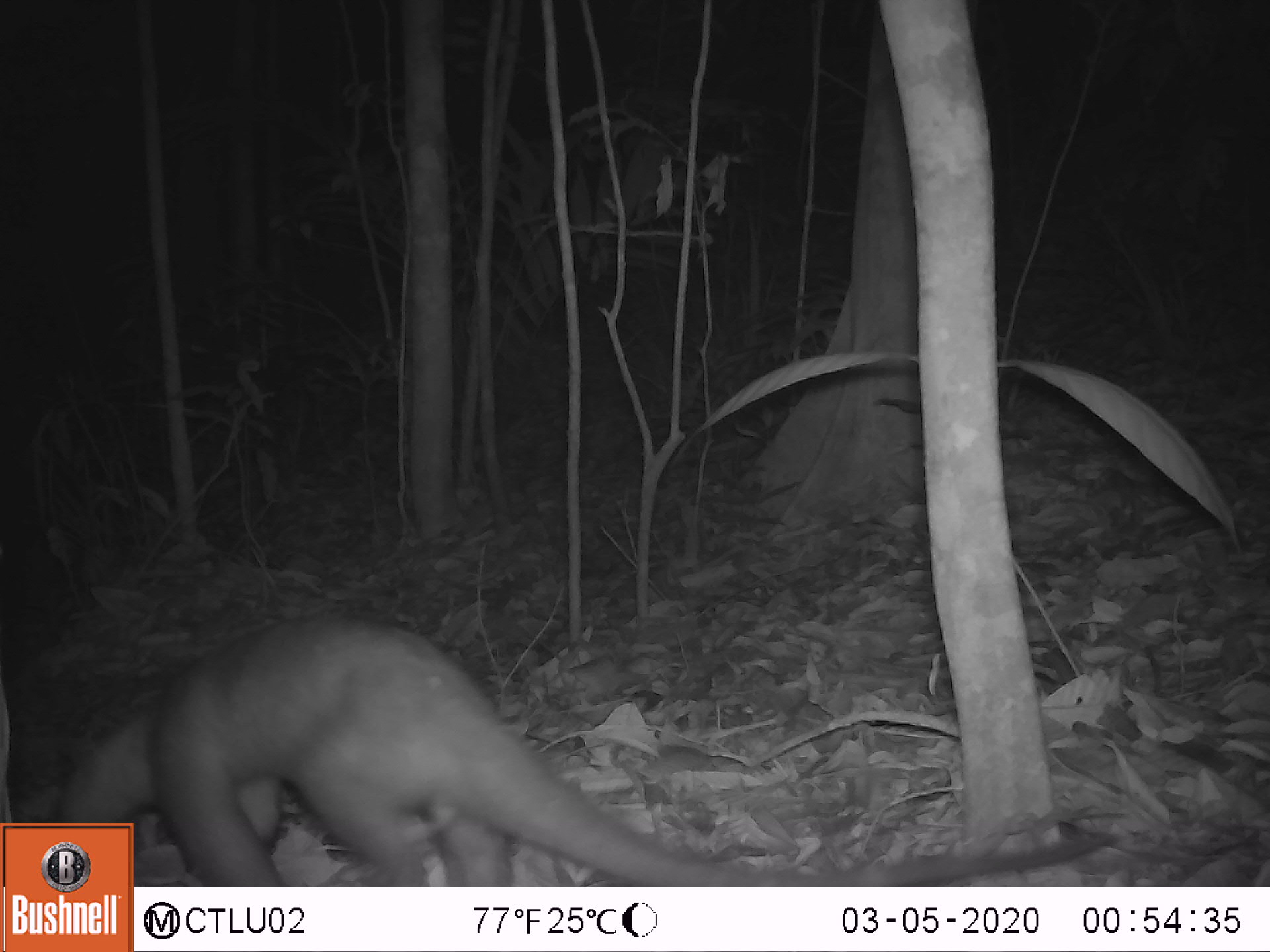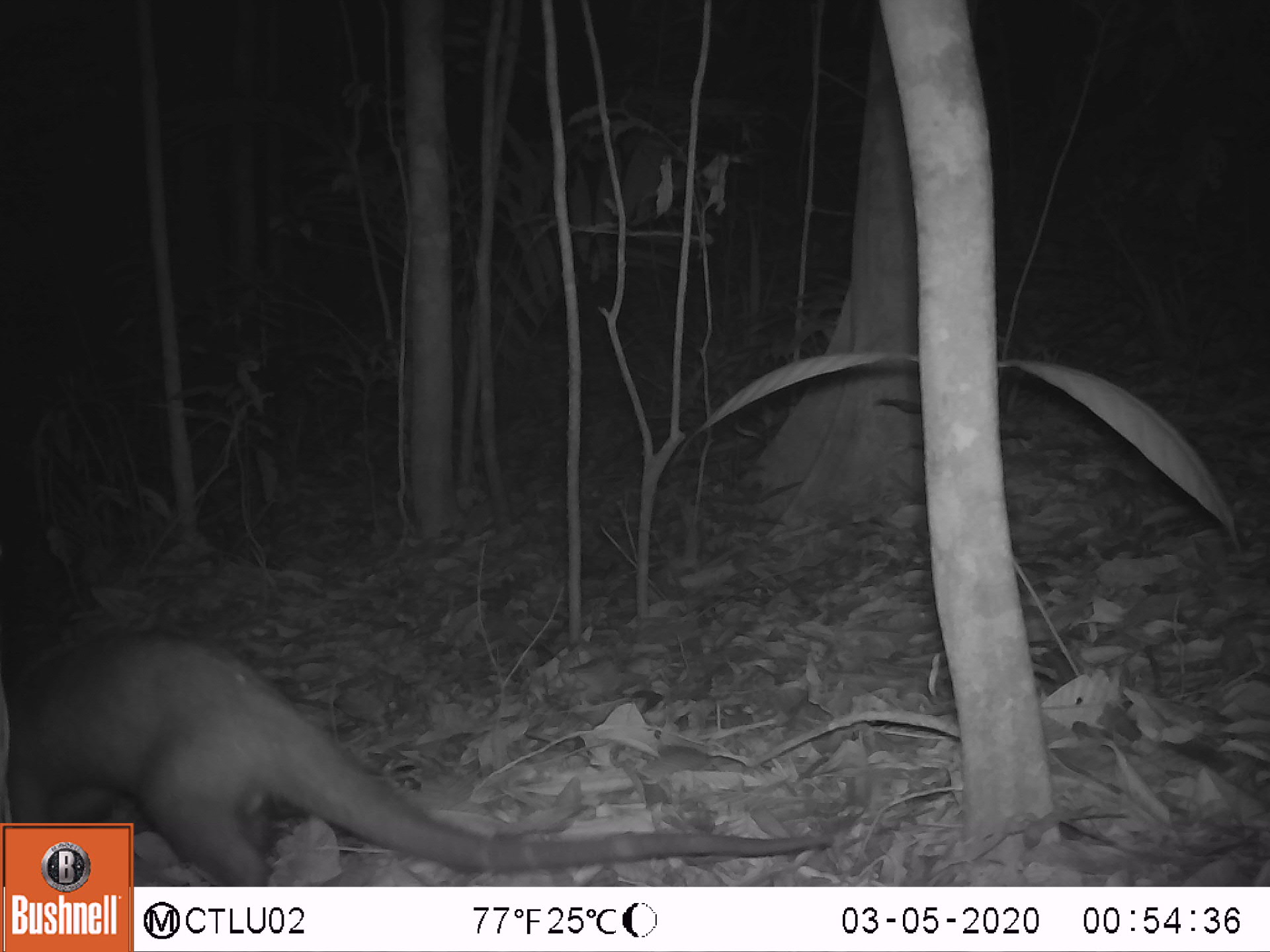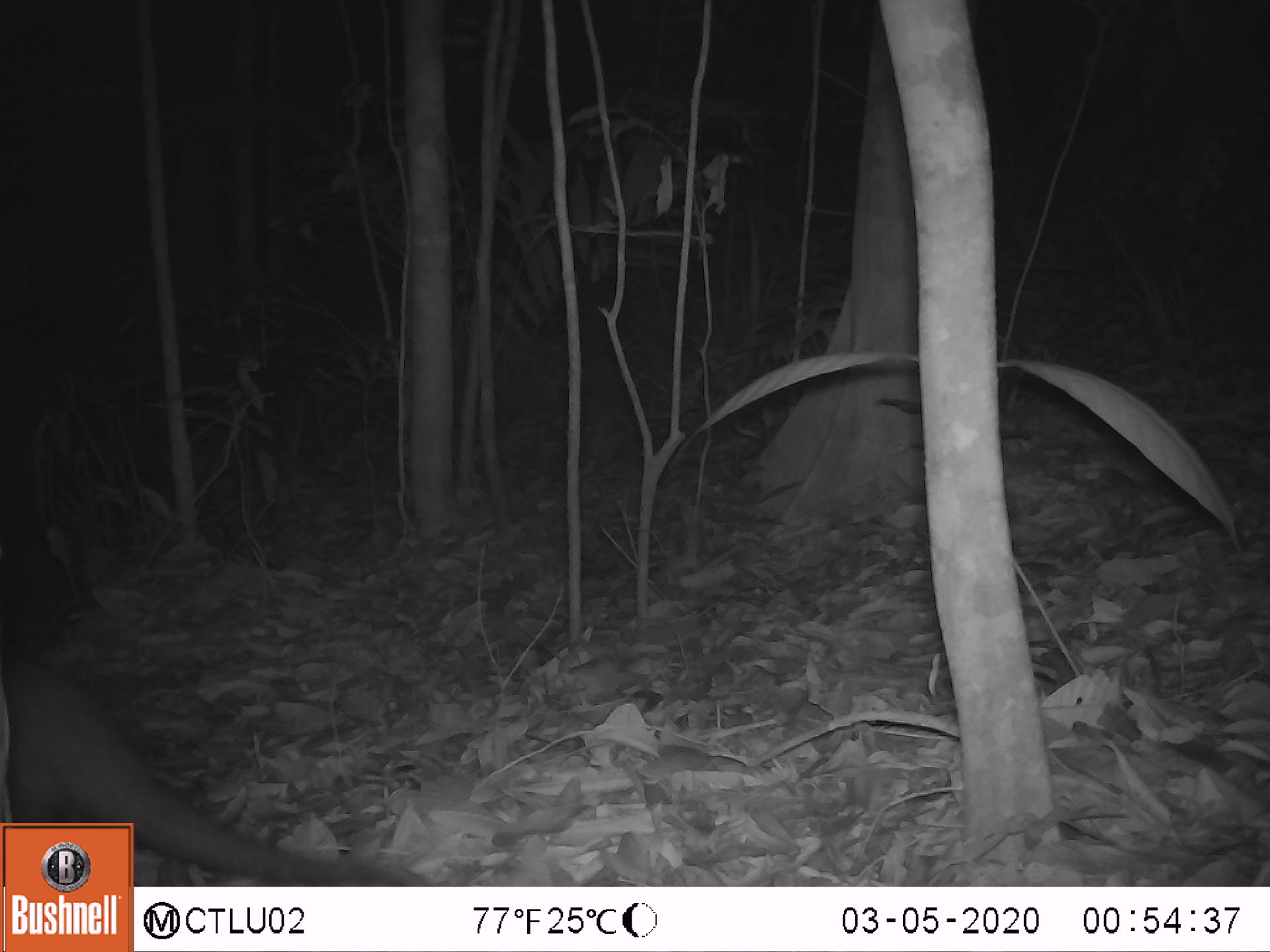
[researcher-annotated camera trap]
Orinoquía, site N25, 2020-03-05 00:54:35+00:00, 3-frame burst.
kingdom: Animalia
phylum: Chordata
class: Mammalia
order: Pilosa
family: Myrmecophagidae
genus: Tamandua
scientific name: Tamandua tetradactyla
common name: southern tamandua